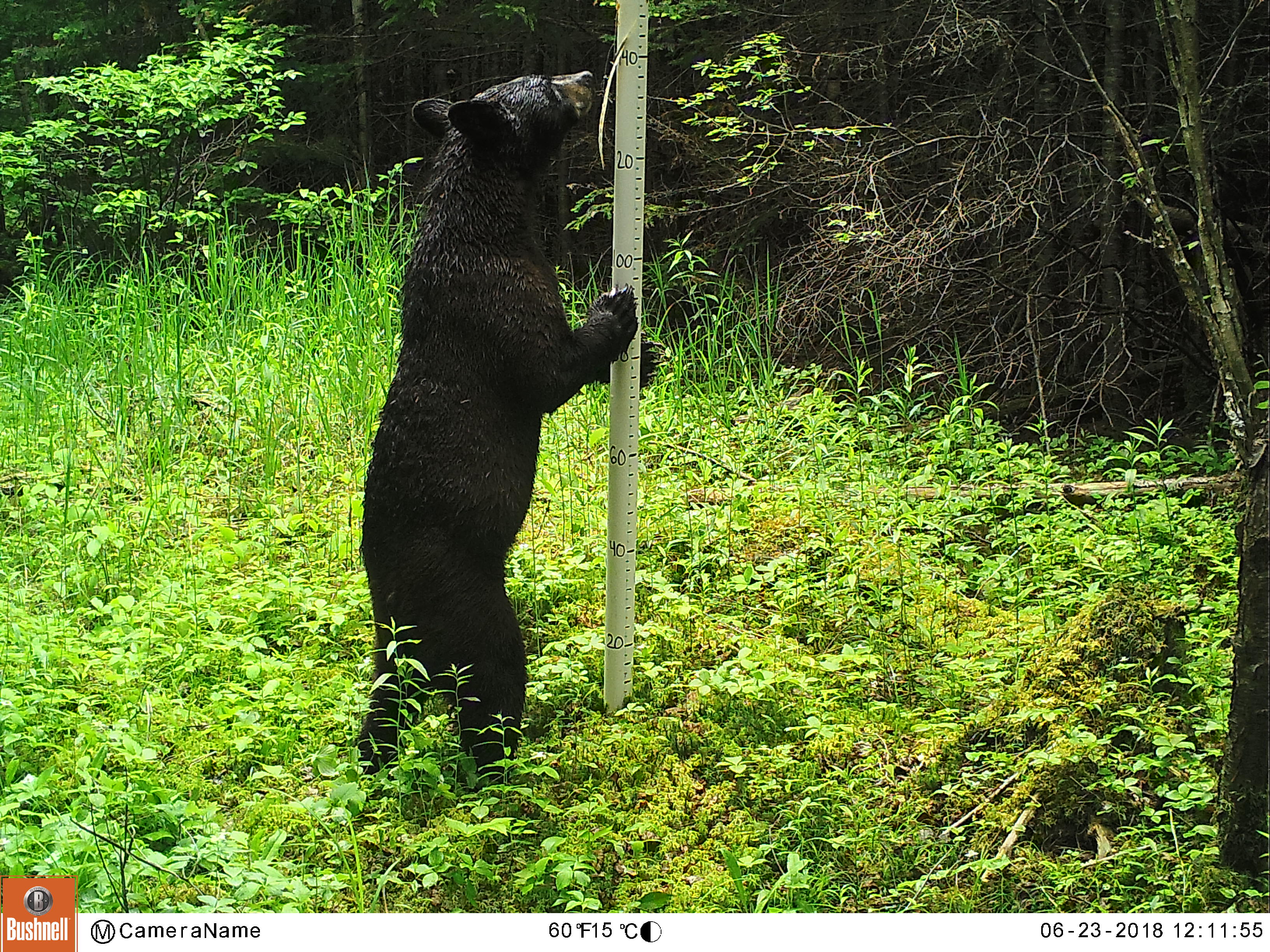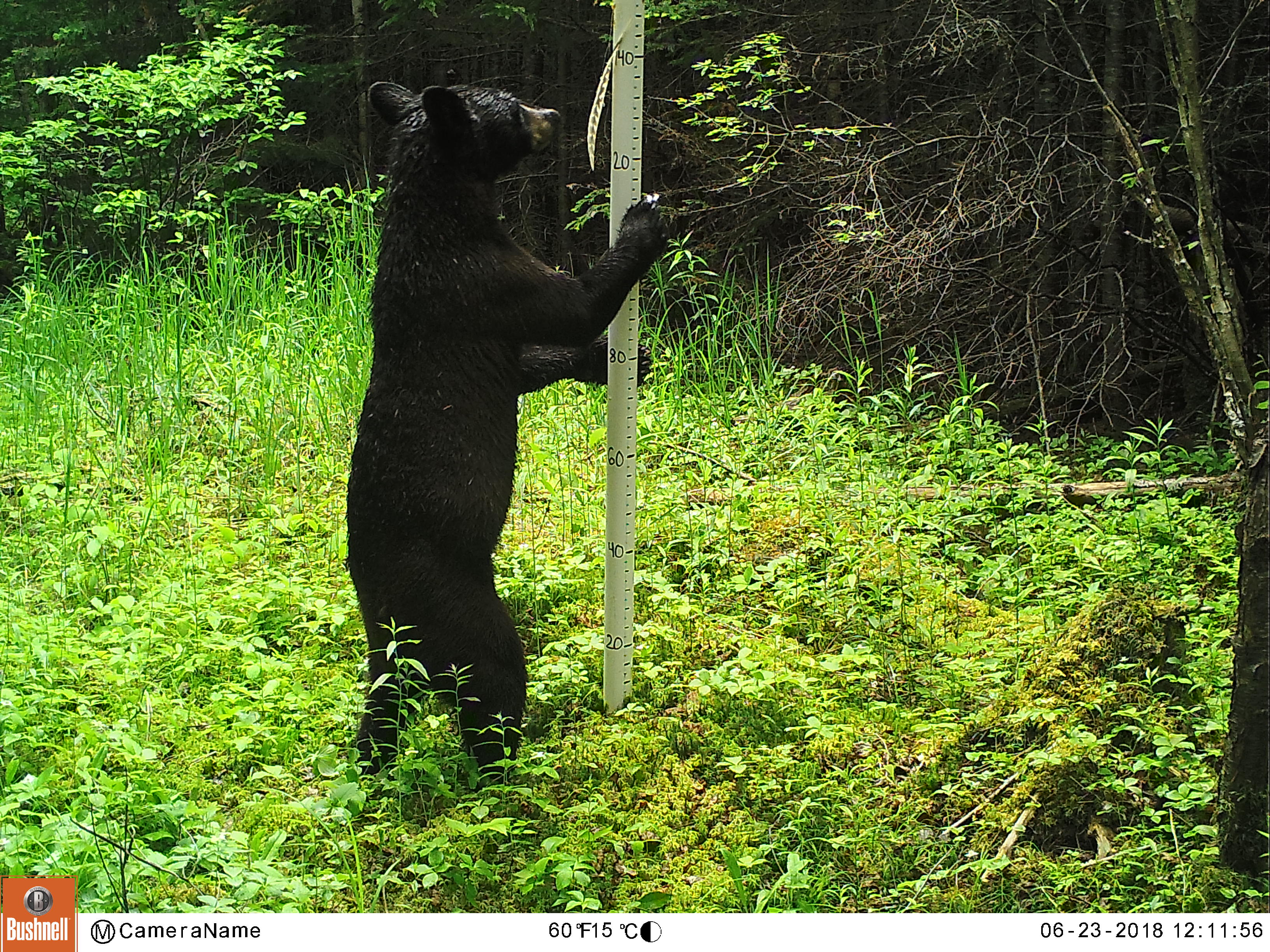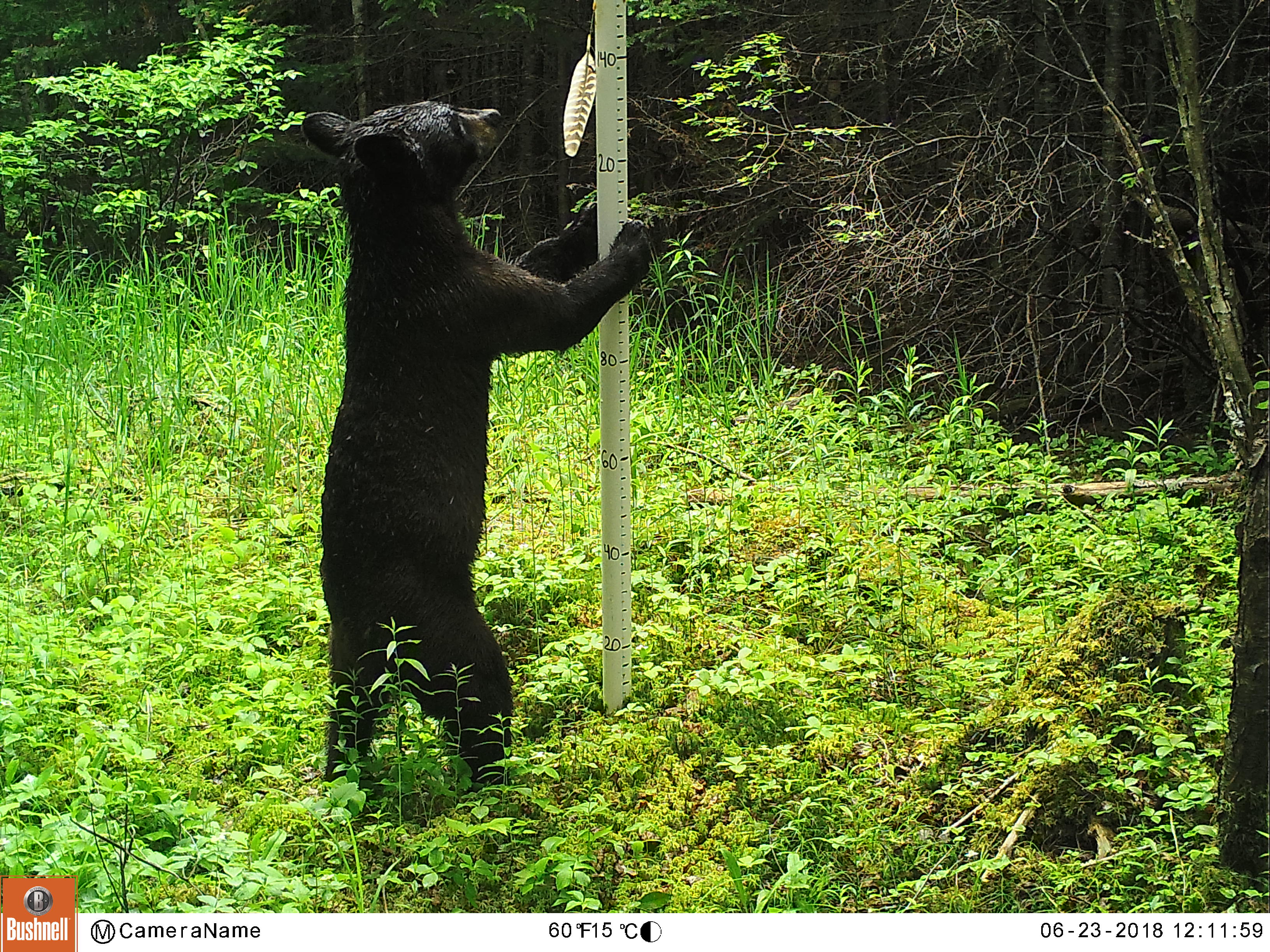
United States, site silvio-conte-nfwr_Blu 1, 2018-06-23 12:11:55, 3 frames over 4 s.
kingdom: Animalia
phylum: Chordata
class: Mammalia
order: Carnivora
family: Ursidae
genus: Ursus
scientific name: Ursus americanus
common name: black bear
Black bear (Ursus americanus).